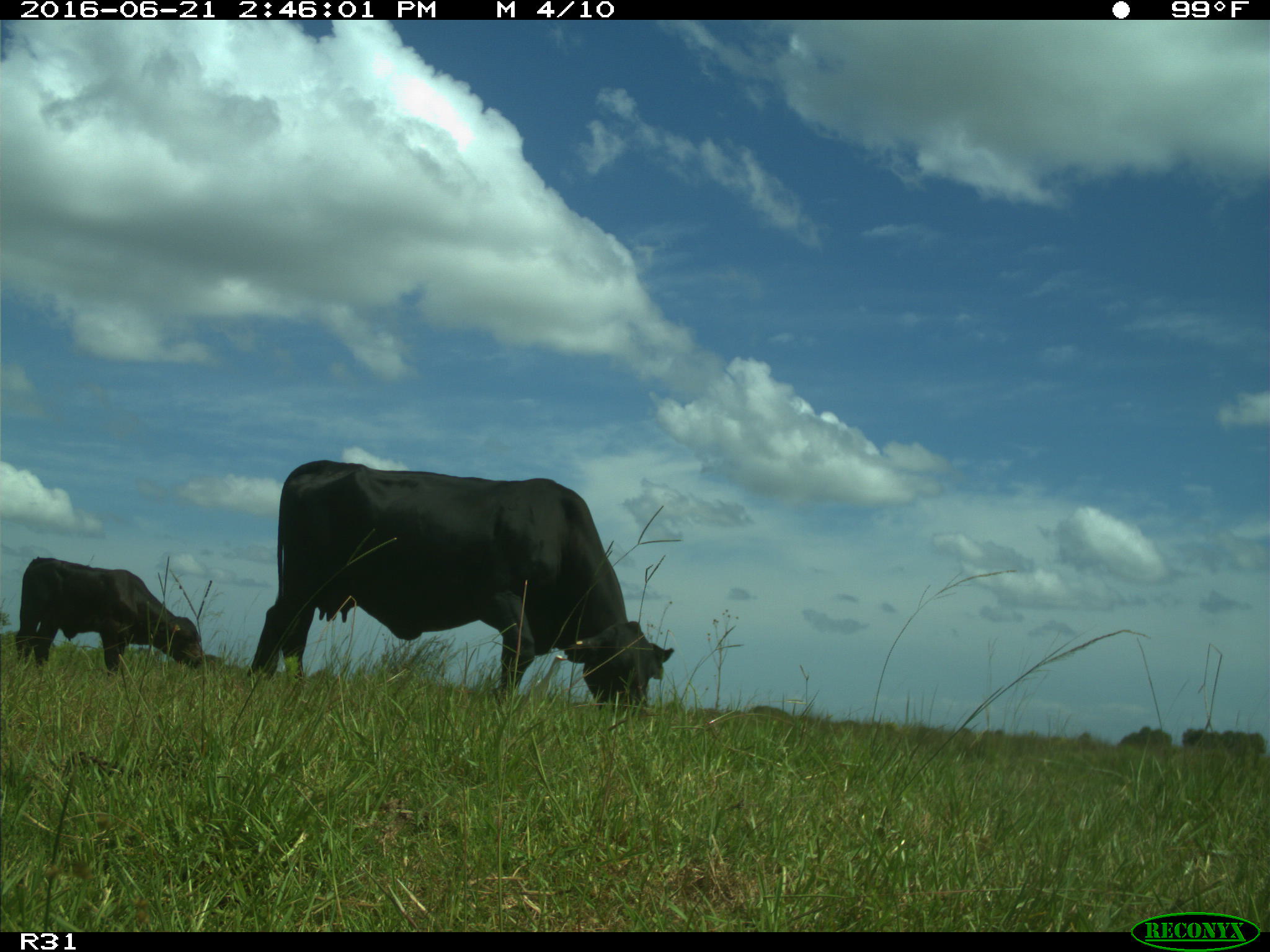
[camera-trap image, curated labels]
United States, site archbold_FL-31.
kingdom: Animalia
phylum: Chordata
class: Mammalia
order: Artiodactyla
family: Bovidae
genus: Bos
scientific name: Bos taurus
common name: domestic cow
Bos taurus (domestic cow).